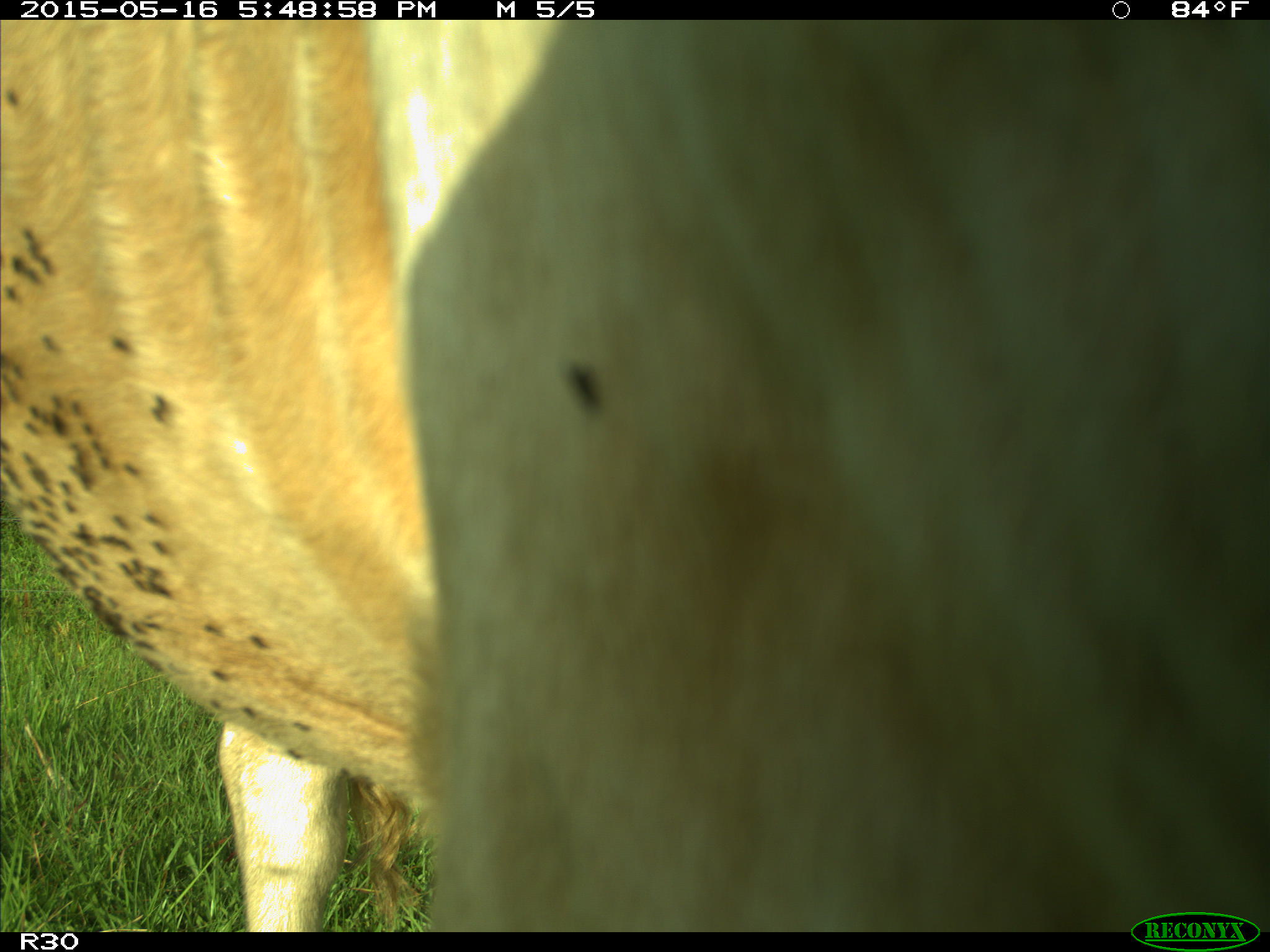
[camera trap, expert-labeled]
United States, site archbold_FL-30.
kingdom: Animalia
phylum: Chordata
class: Mammalia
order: Artiodactyla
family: Bovidae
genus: Bos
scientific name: Bos taurus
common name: domestic cow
Bos taurus (domestic cow).